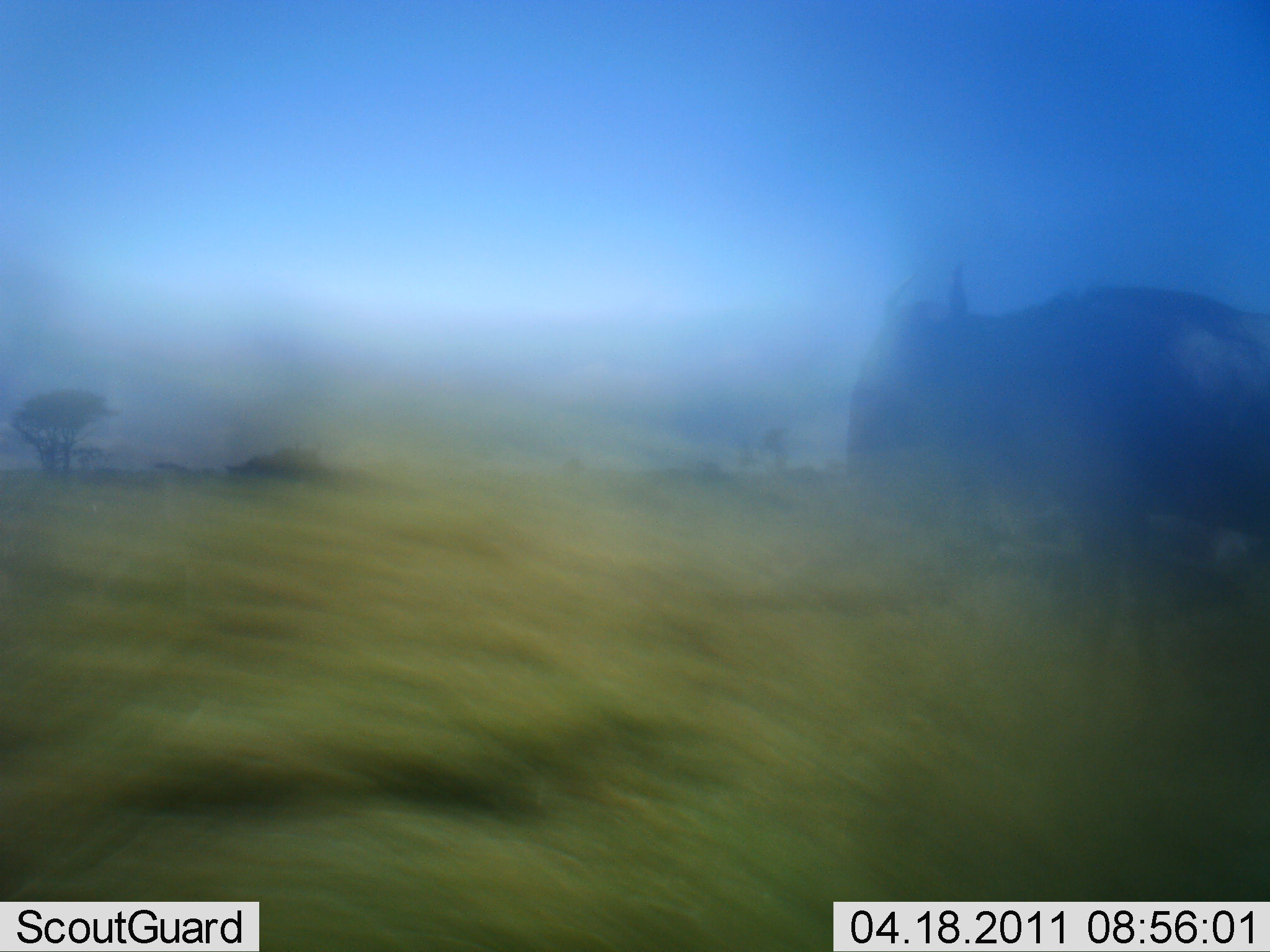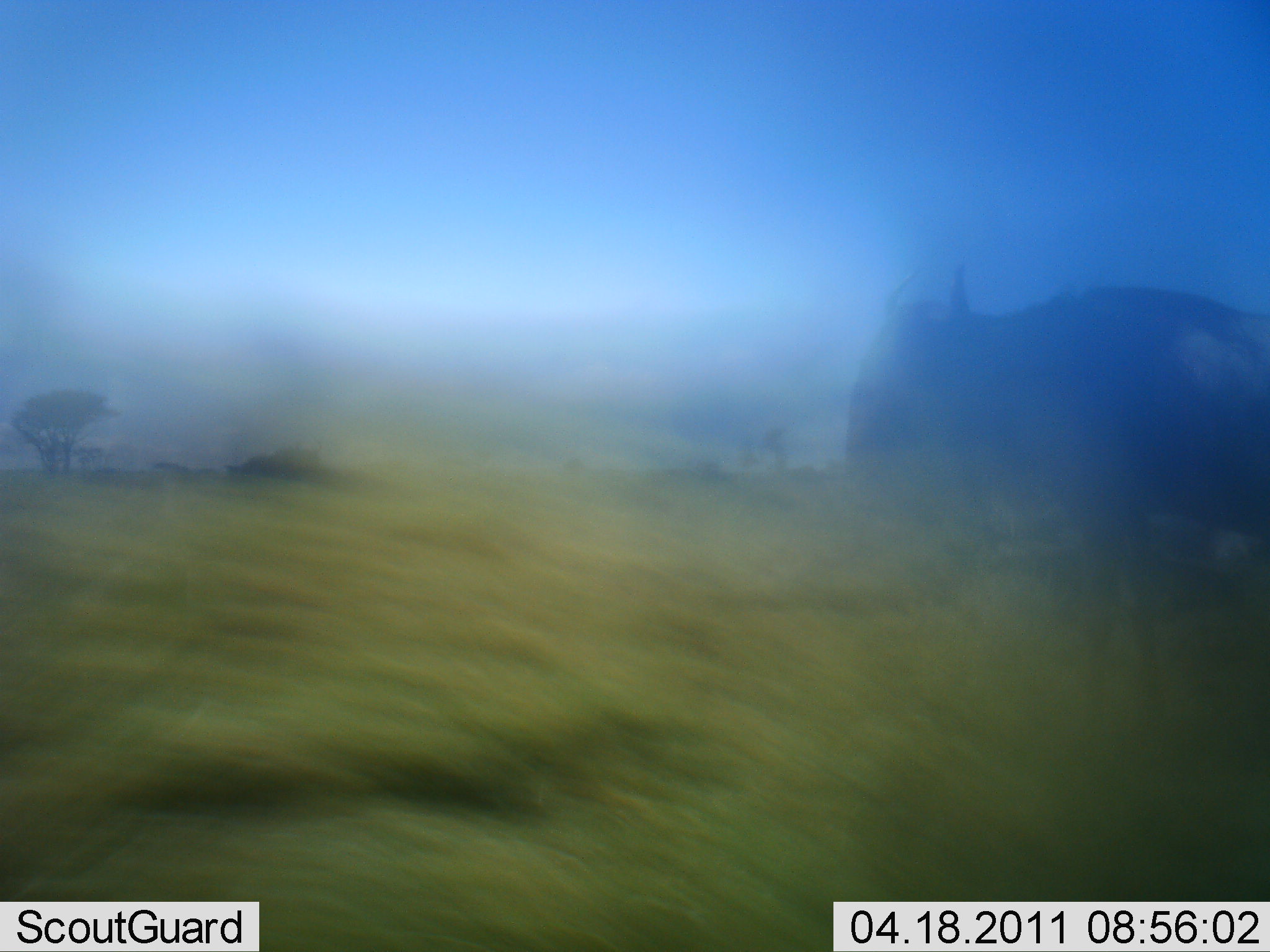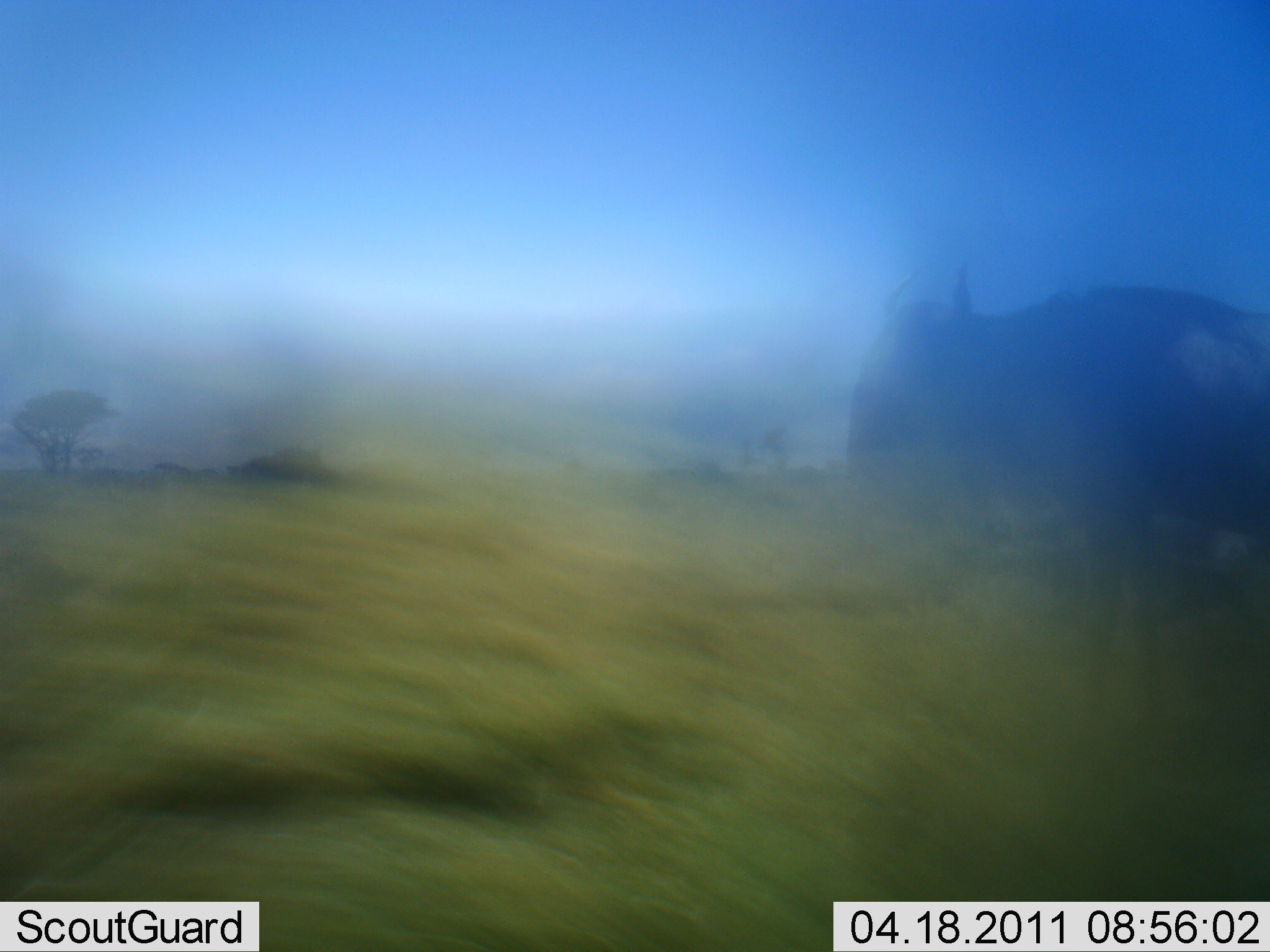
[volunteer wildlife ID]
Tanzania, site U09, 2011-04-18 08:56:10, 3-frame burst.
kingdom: Animalia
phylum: Chordata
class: Mammalia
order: Artiodactyla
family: Bovidae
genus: Connochaetes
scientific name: Connochaetes taurinus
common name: blue wildebeest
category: wildebeest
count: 1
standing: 92%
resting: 0%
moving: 8%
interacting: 0%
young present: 0%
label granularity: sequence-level